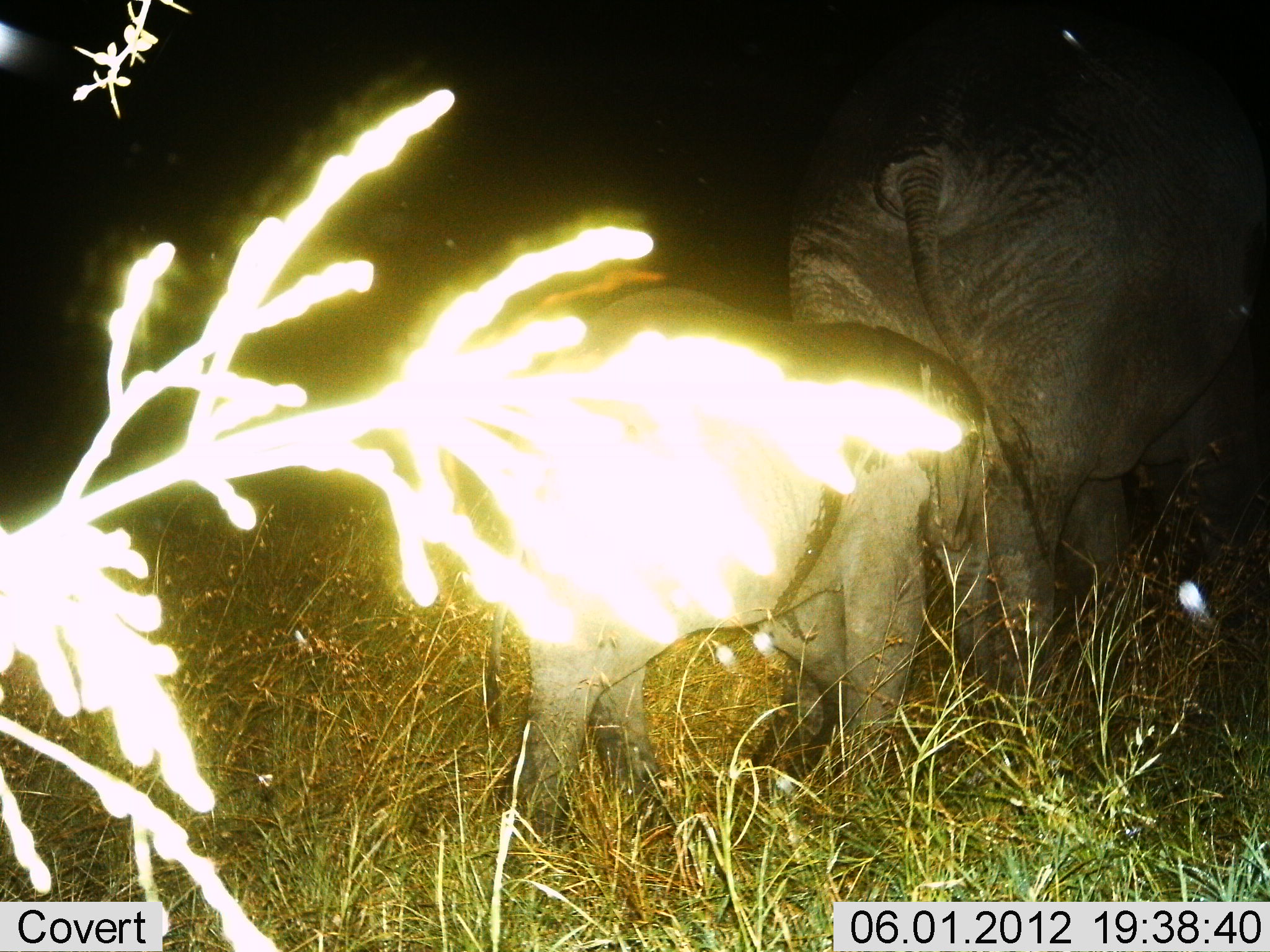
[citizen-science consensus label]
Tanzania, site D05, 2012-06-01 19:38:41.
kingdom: Animalia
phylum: Chordata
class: Mammalia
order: Proboscidea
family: Elephantidae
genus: Loxodonta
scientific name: Loxodonta africana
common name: african bush elephant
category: elephant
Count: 2.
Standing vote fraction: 40%.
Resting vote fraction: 0%.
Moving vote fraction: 60%.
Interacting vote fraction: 0%.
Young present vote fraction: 90%.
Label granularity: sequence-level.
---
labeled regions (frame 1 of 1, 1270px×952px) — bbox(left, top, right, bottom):
animal: bbox(790, 0, 1268, 771); bbox(500, 288, 983, 895)